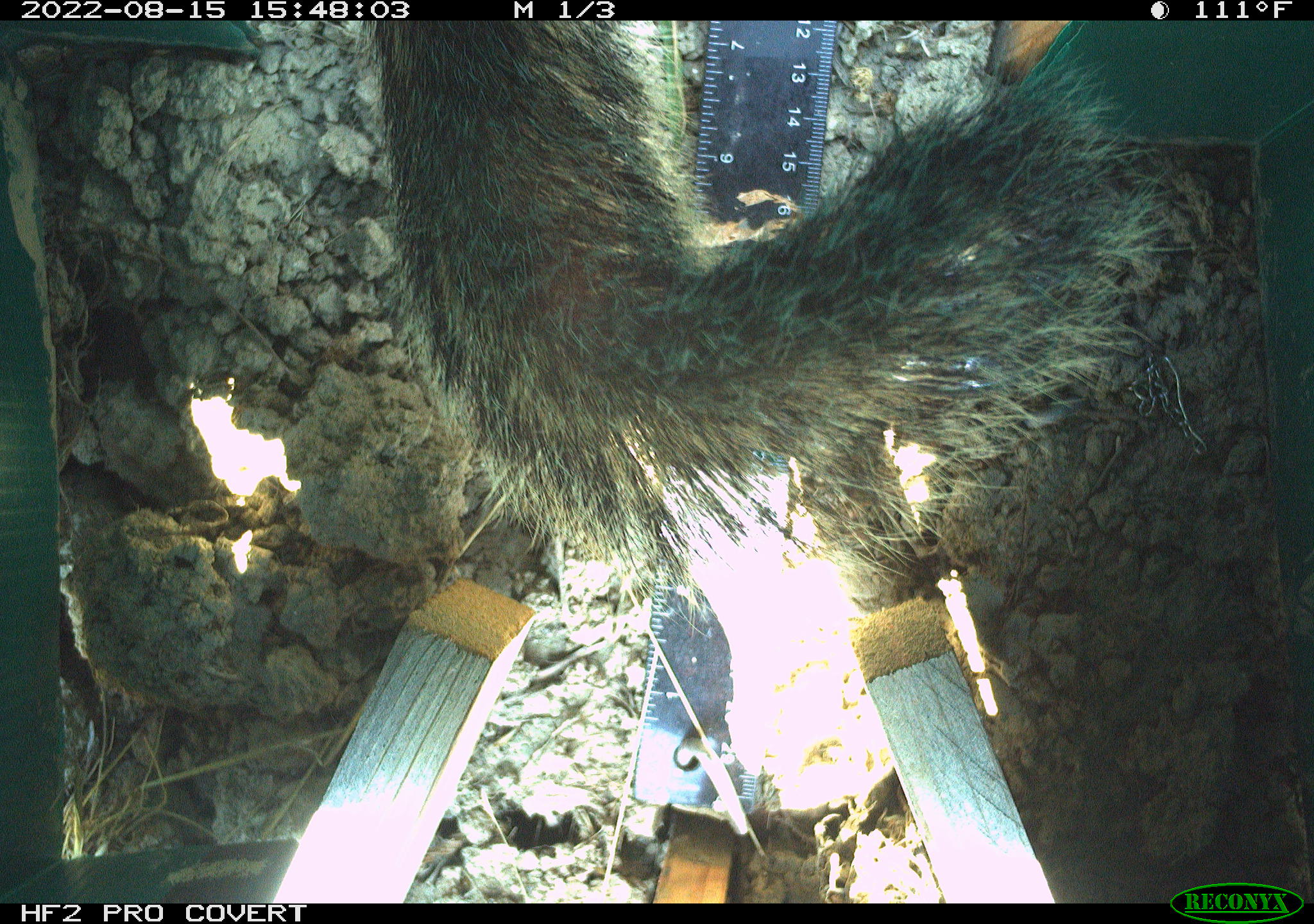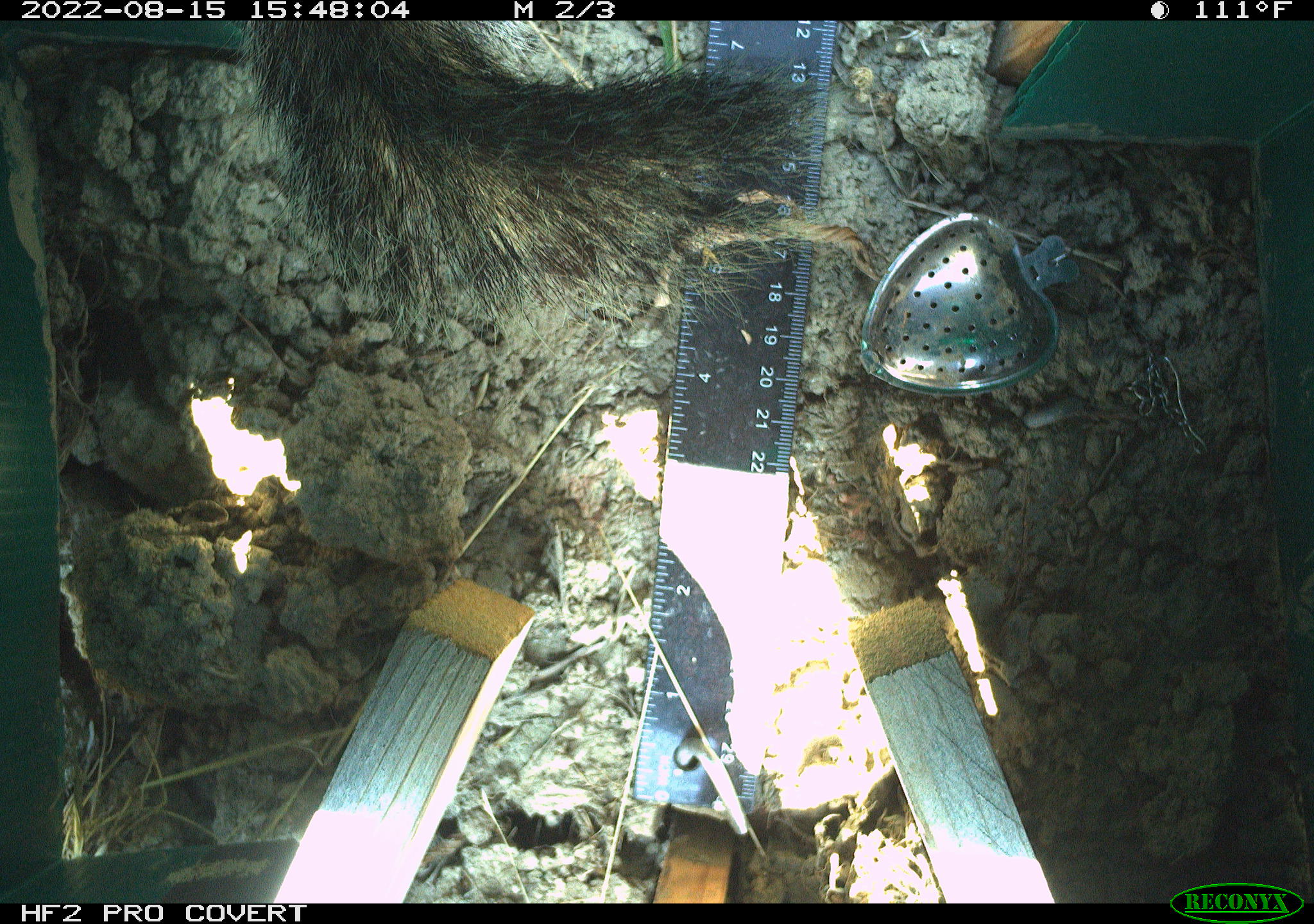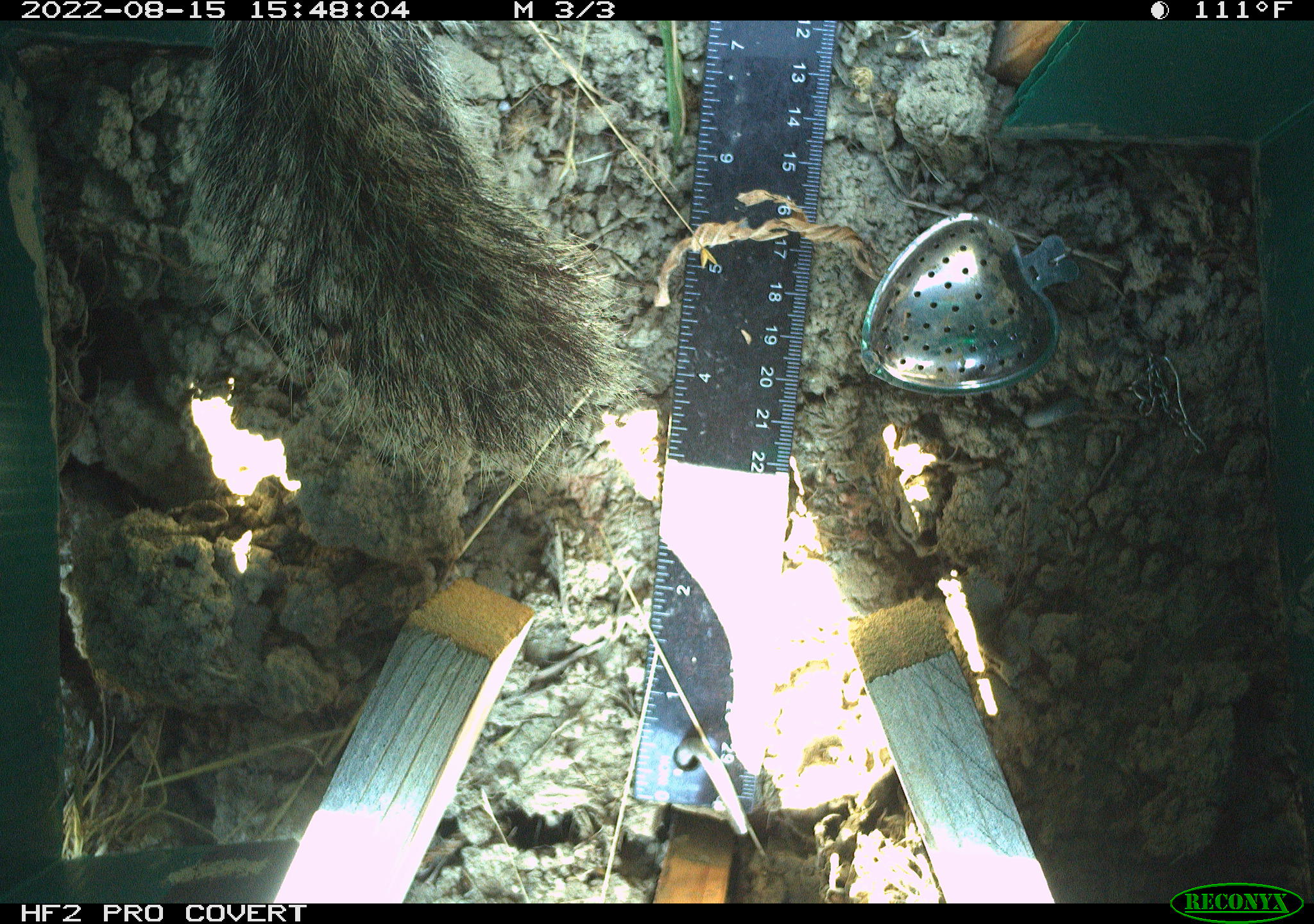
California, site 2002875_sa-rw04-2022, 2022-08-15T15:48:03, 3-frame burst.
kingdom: Animalia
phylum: Chordata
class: Mammalia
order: Rodentia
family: Sciuridae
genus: Otospermophilus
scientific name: Otospermophilus beecheyi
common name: california ground squirrel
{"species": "california ground squirrel (Otospermophilus beecheyi)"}